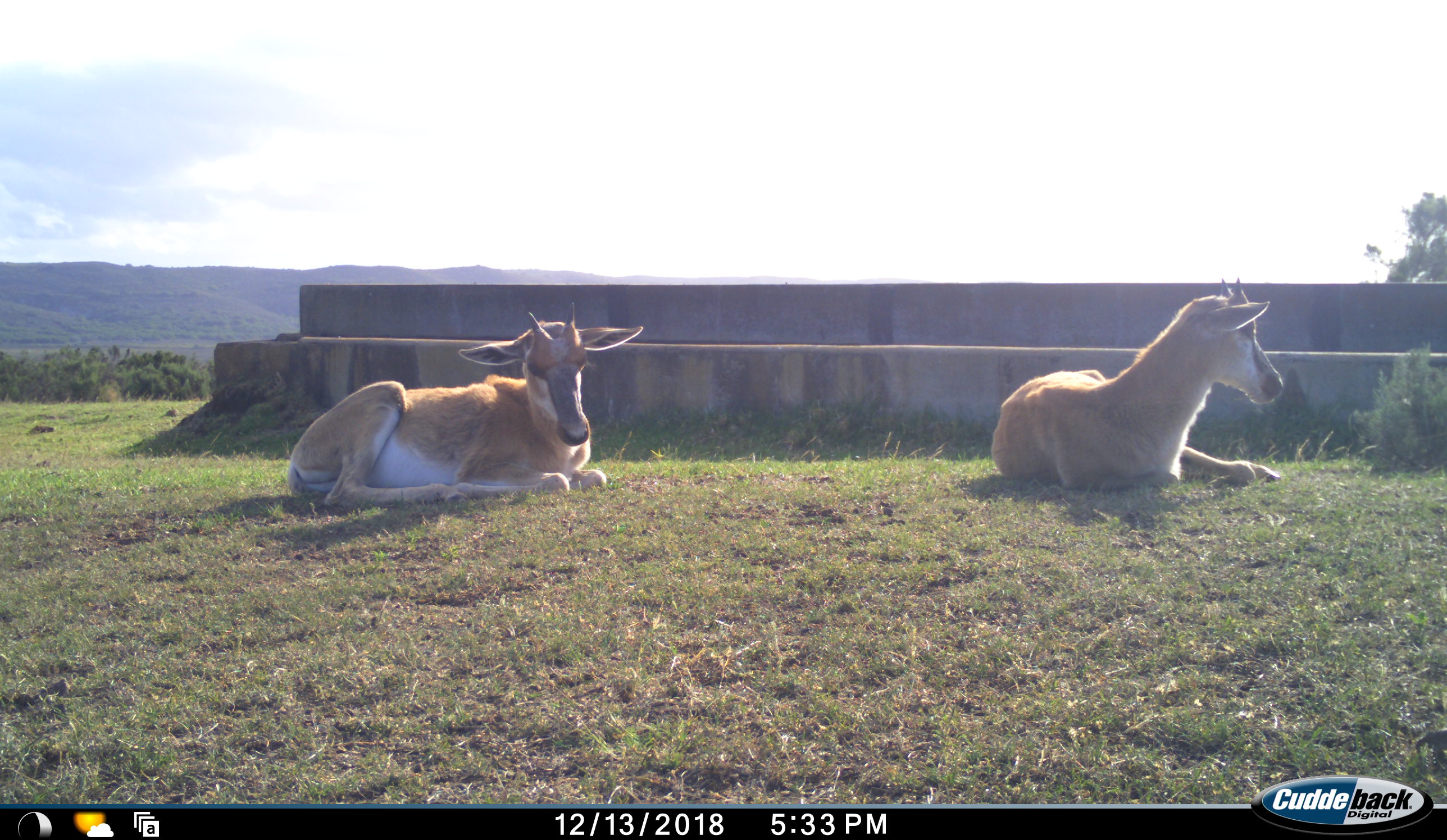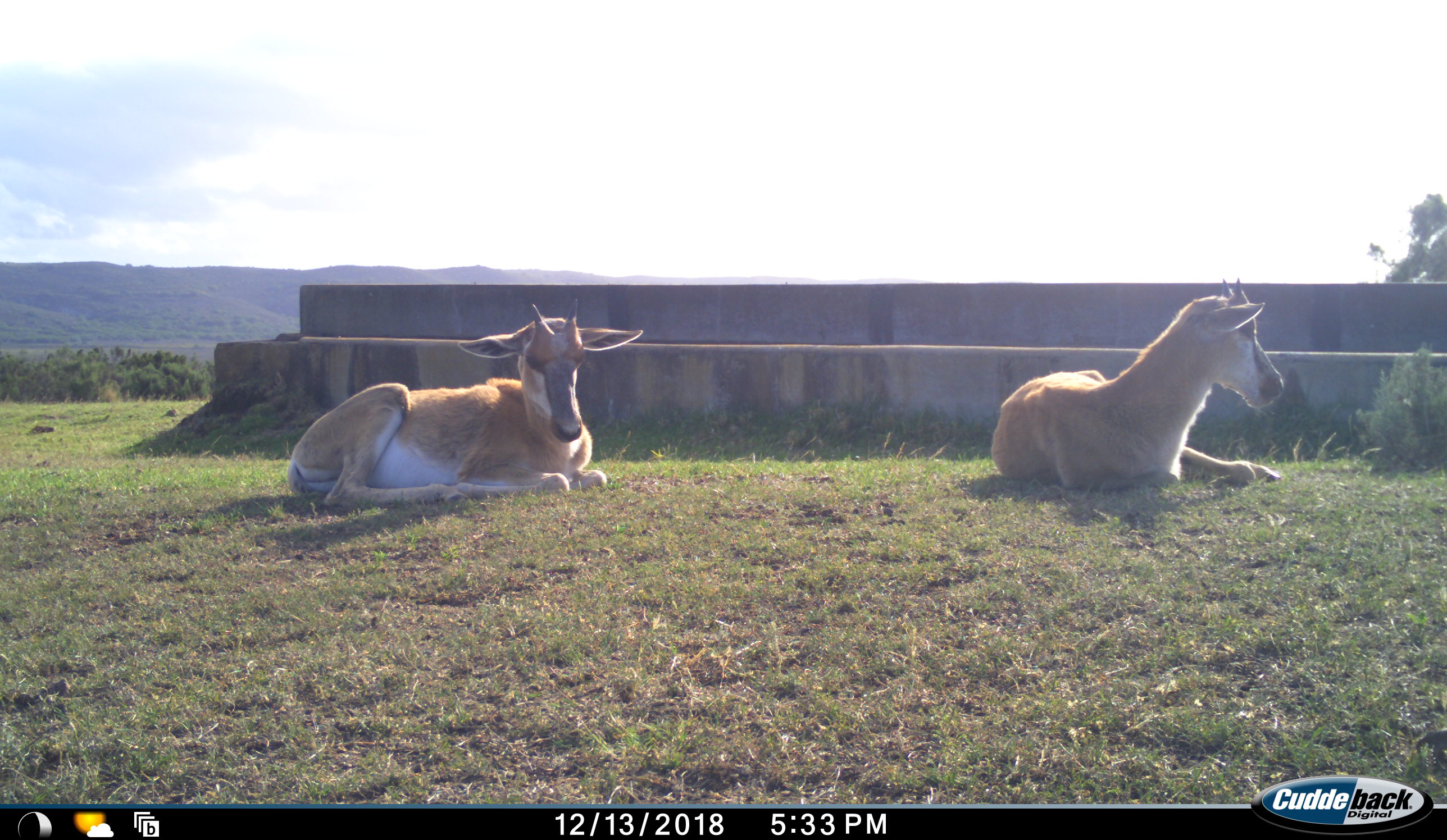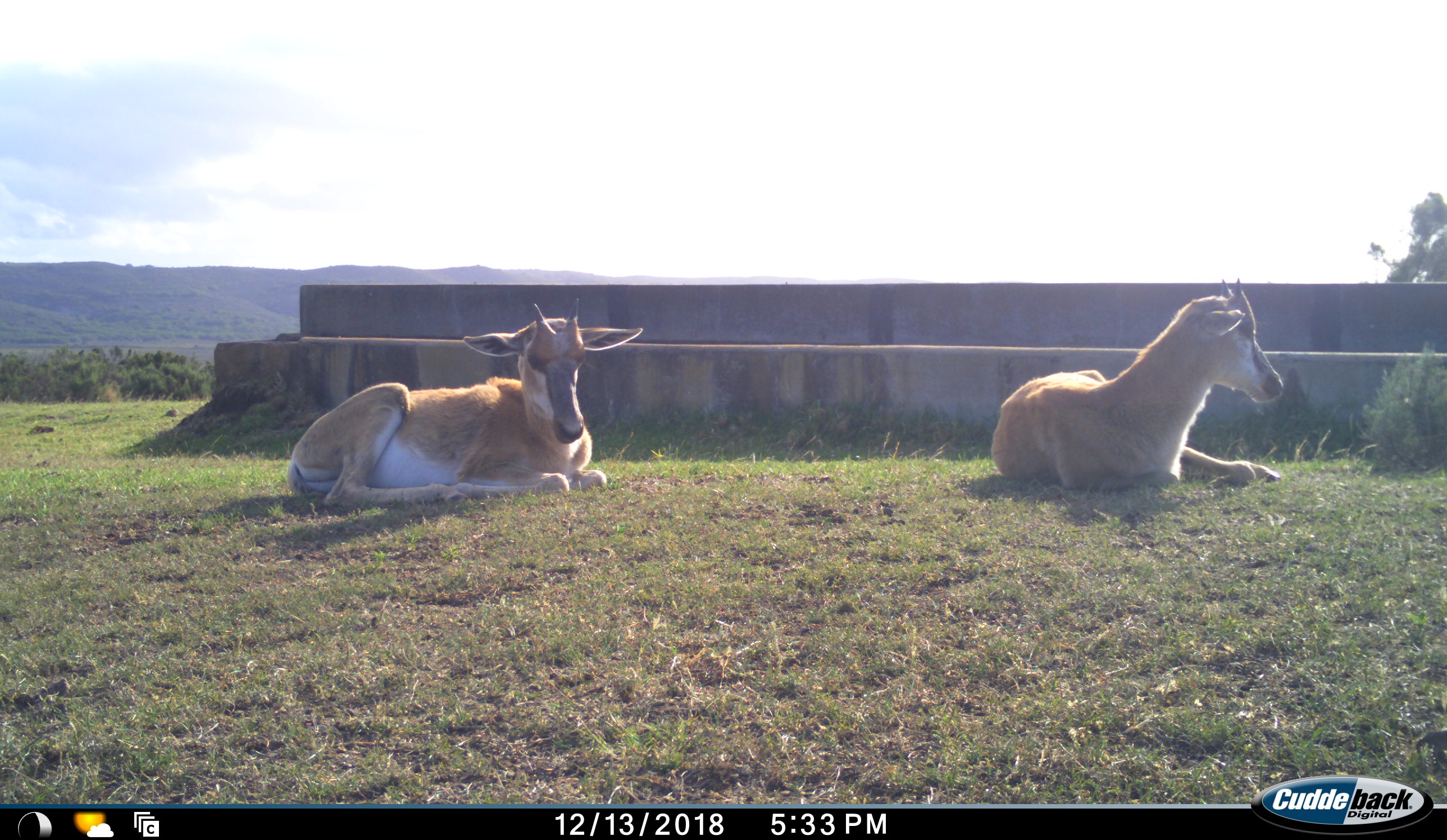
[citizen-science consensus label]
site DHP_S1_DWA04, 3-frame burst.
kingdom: Animalia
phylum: Chordata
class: Mammalia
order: Artiodactyla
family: Bovidae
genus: Damaliscus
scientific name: Damaliscus pygargus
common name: bontebok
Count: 2.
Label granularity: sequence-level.